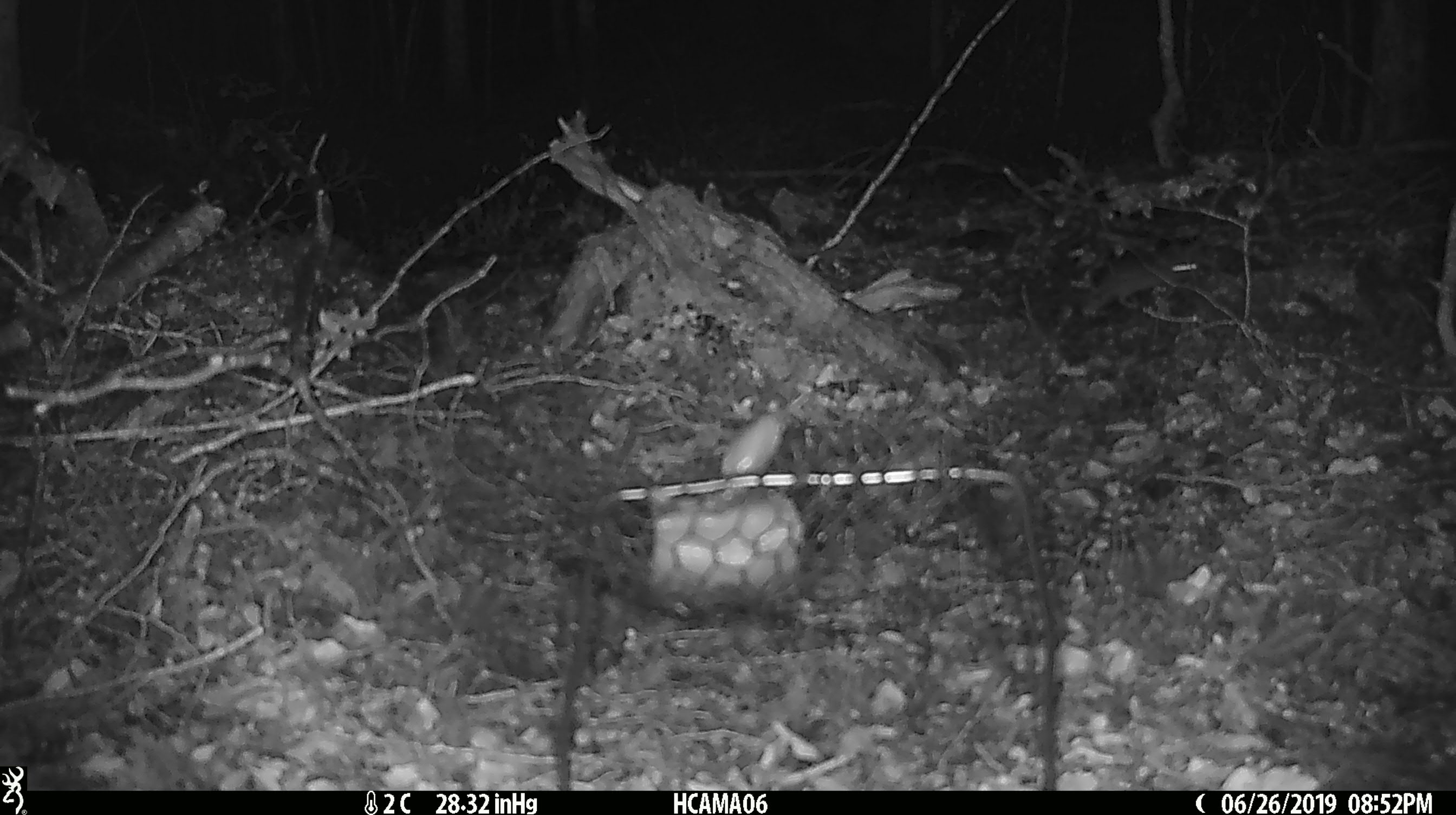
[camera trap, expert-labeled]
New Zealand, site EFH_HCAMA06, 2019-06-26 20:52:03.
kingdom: Animalia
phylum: Chordata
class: Mammalia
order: Rodentia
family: Muridae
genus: Mus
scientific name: Mus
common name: mouse